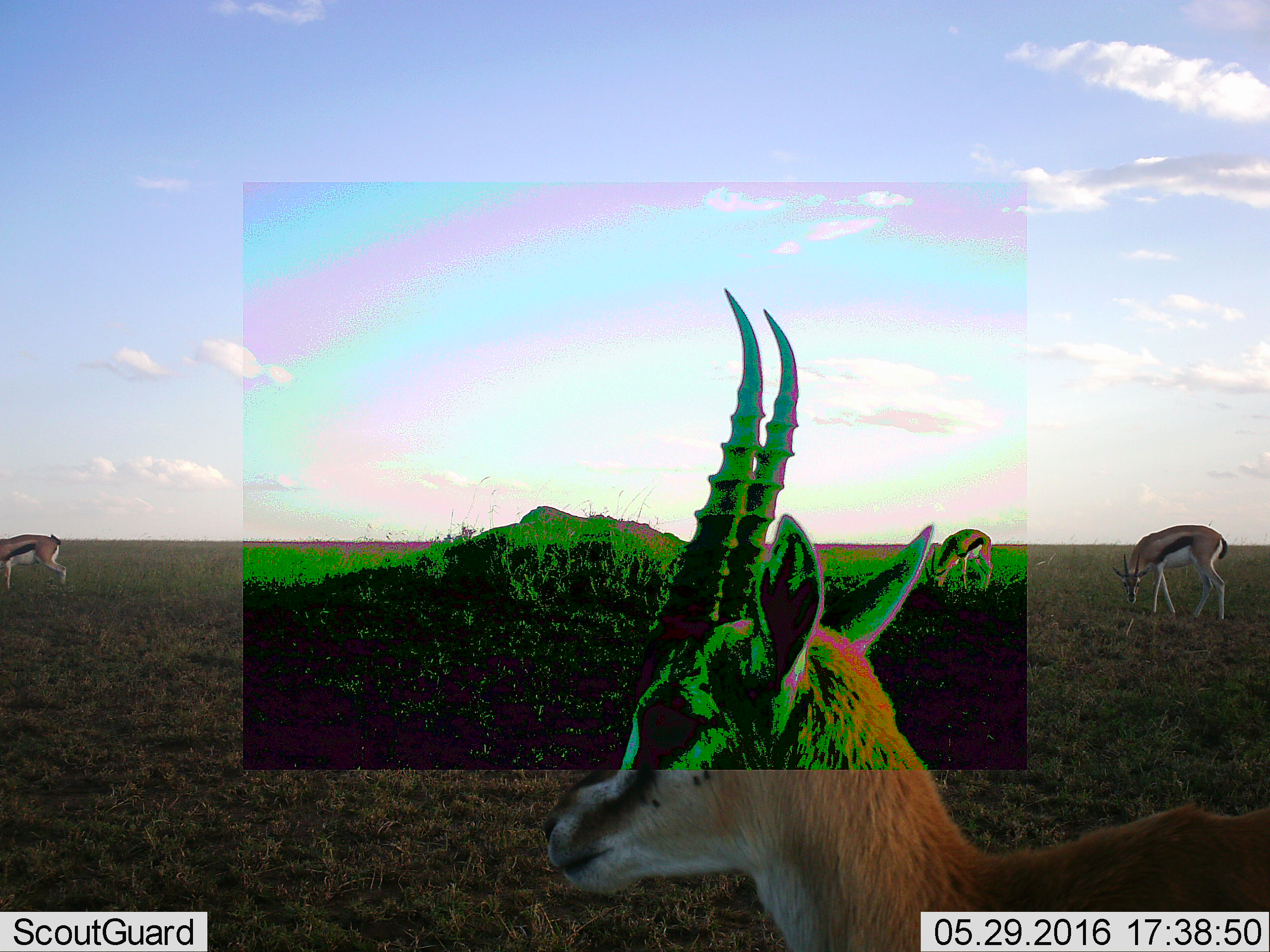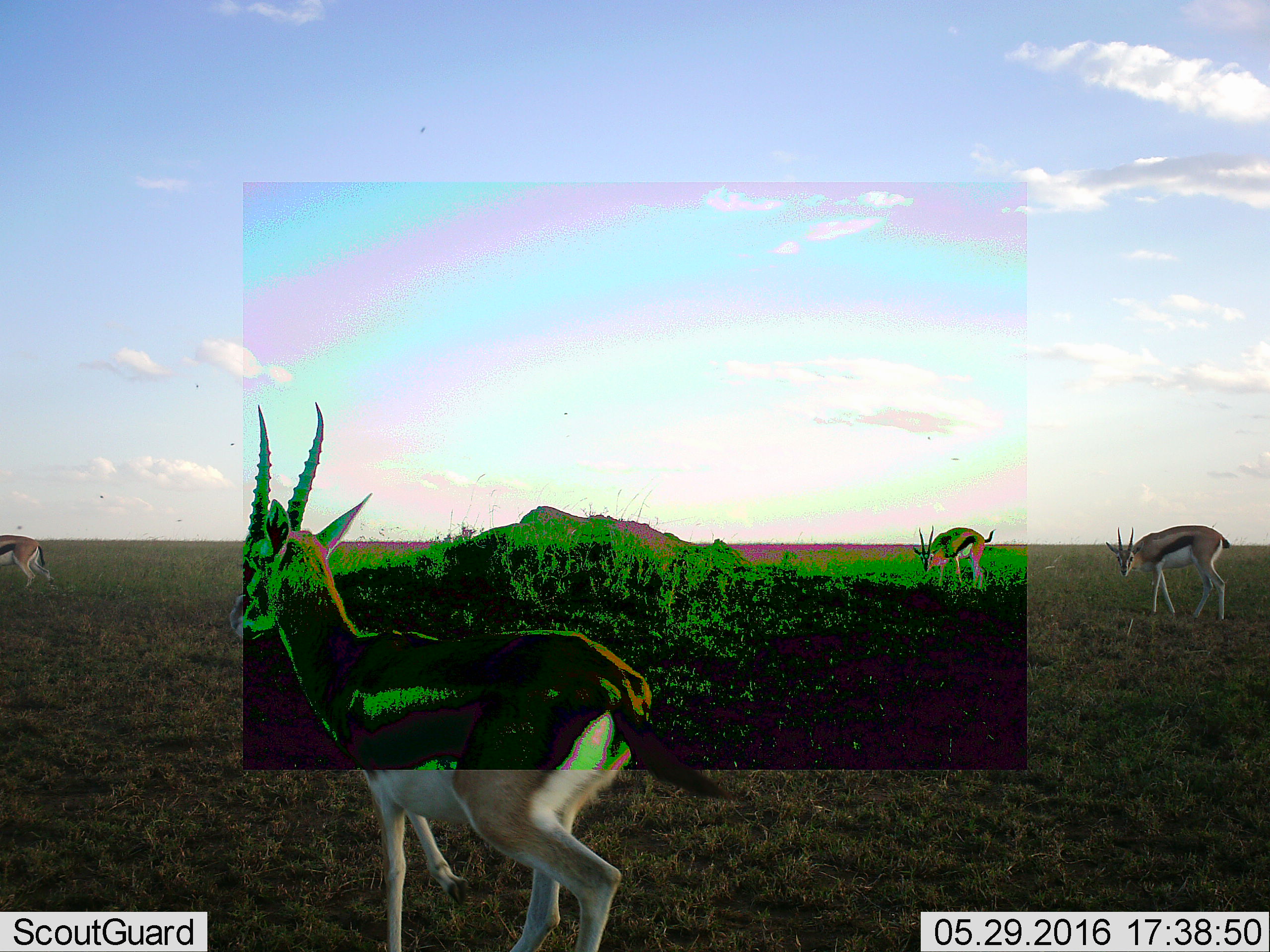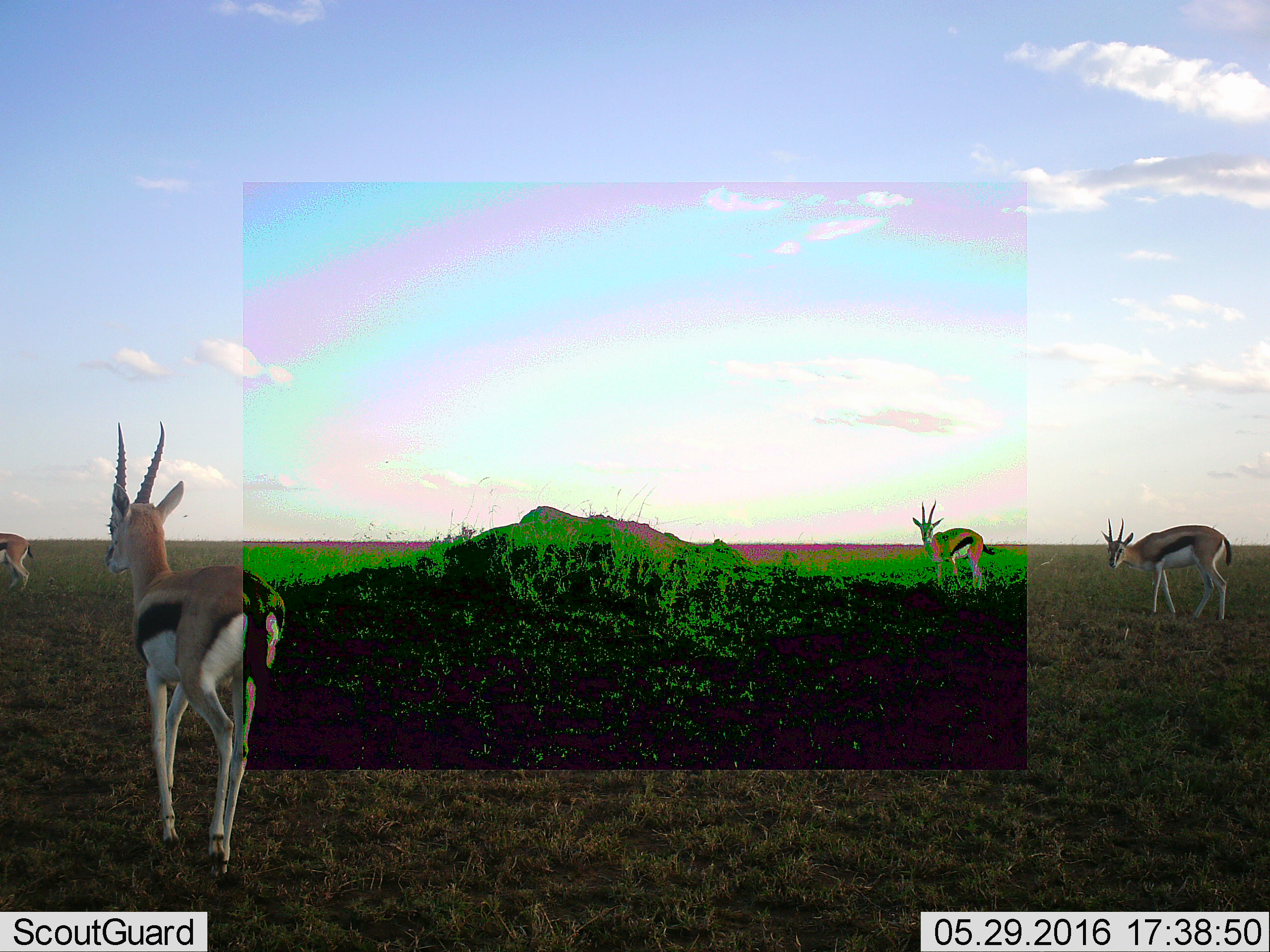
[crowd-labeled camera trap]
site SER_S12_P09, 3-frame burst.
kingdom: Animalia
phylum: Chordata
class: Mammalia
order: Artiodactyla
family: Bovidae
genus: Eudorcas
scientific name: Eudorcas thomsonii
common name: thomson's gazelle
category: gazellethomsons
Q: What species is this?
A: Gazellethomsons (thomson's gazelle) (Eudorcas thomsonii).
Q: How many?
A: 4.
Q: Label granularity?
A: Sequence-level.